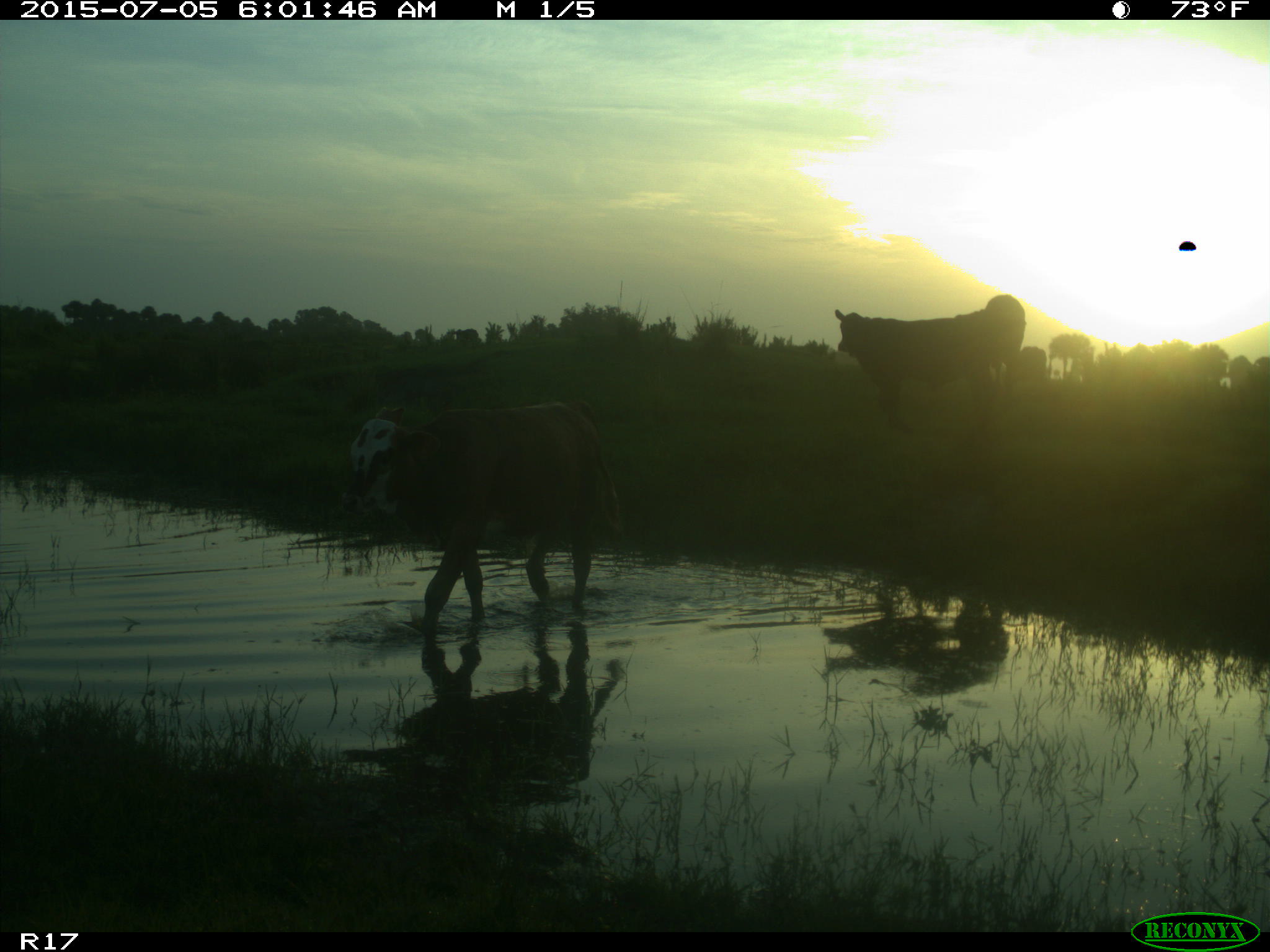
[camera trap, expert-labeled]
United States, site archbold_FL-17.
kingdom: Animalia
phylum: Chordata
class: Mammalia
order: Artiodactyla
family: Bovidae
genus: Bos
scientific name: Bos taurus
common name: domestic cow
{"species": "Bos taurus (domestic cow)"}